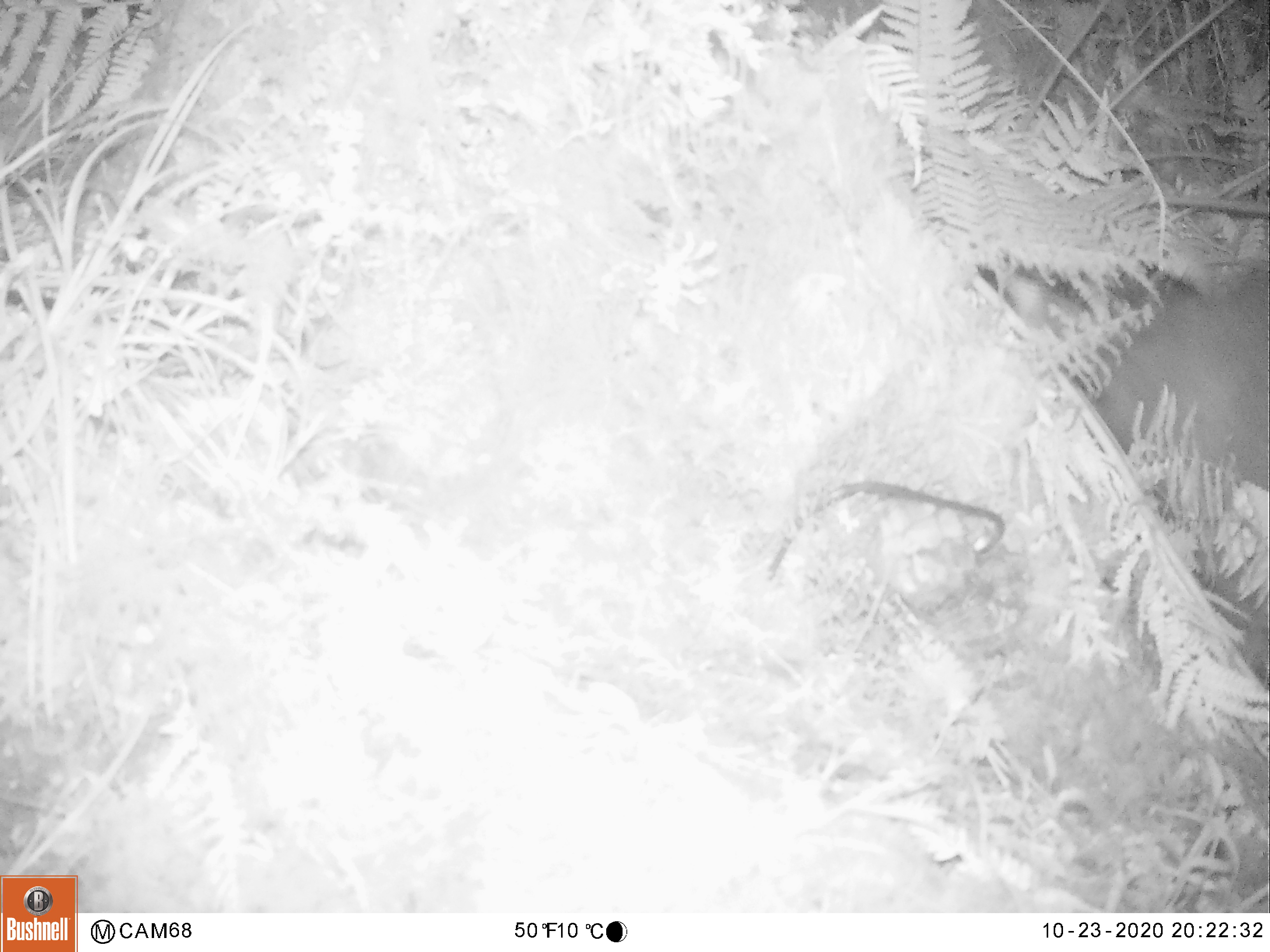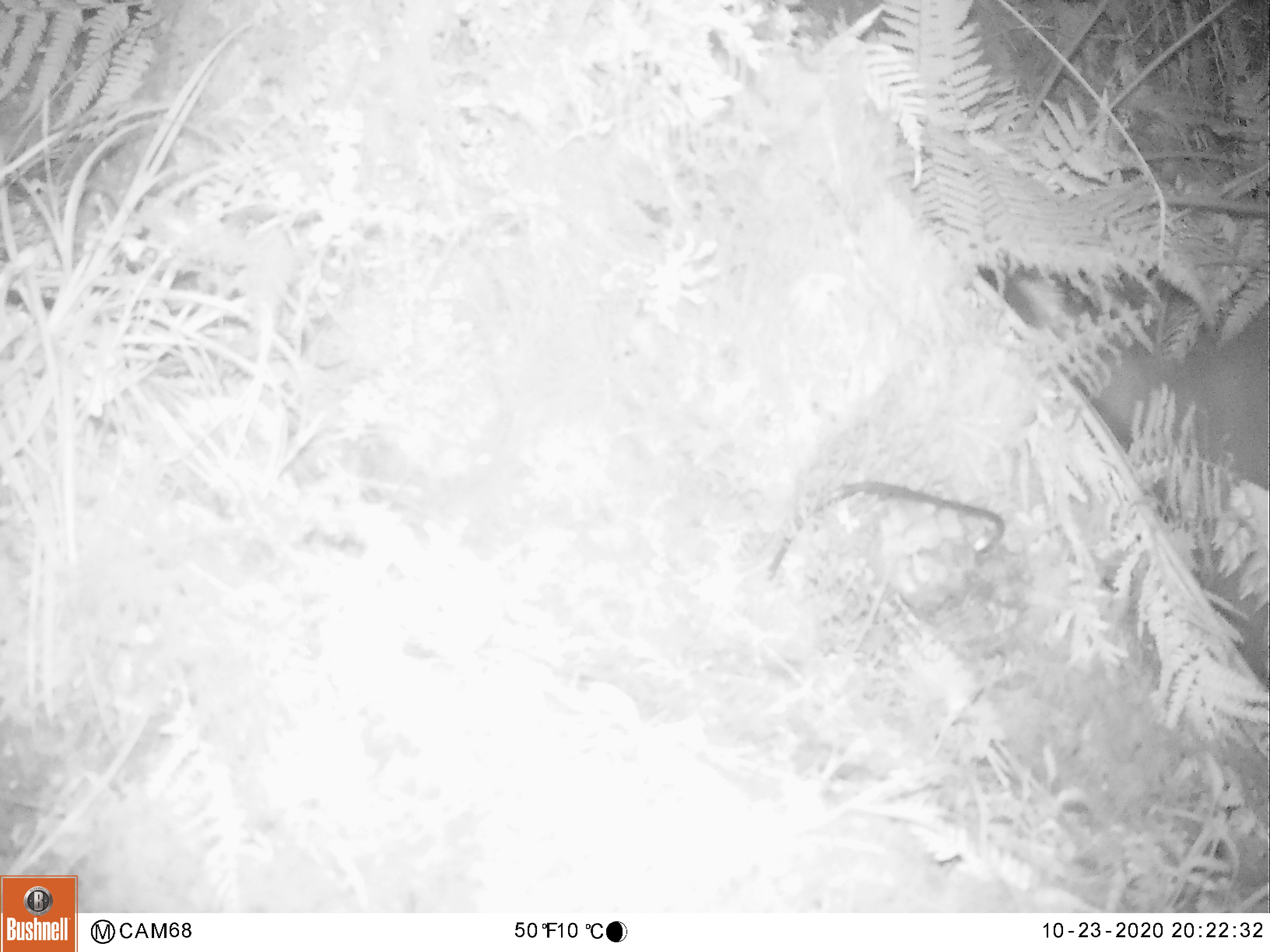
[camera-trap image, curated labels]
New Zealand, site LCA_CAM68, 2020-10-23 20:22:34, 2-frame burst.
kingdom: Animalia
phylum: Chordata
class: Mammalia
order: Diprotodontia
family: Phalangeridae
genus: Trichosurus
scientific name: Trichosurus vulpecula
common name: common brushtail possum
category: possum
Possum (common brushtail possum) (Trichosurus vulpecula).